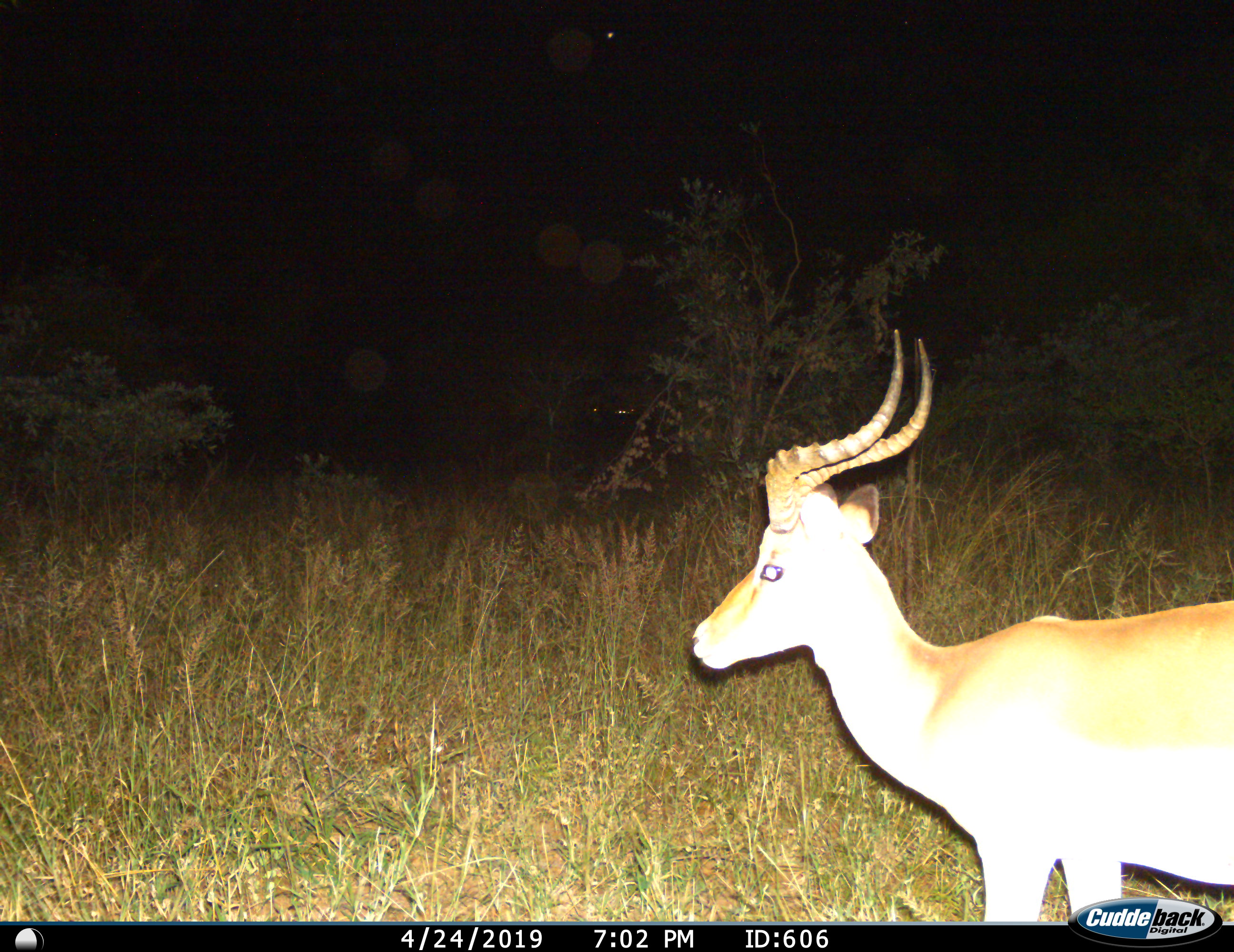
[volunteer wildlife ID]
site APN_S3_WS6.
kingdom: Animalia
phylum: Chordata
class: Mammalia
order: Artiodactyla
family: Bovidae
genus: Aepyceros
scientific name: Aepyceros melampus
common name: impala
Impala (Aepyceros melampus), count 1. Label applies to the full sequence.